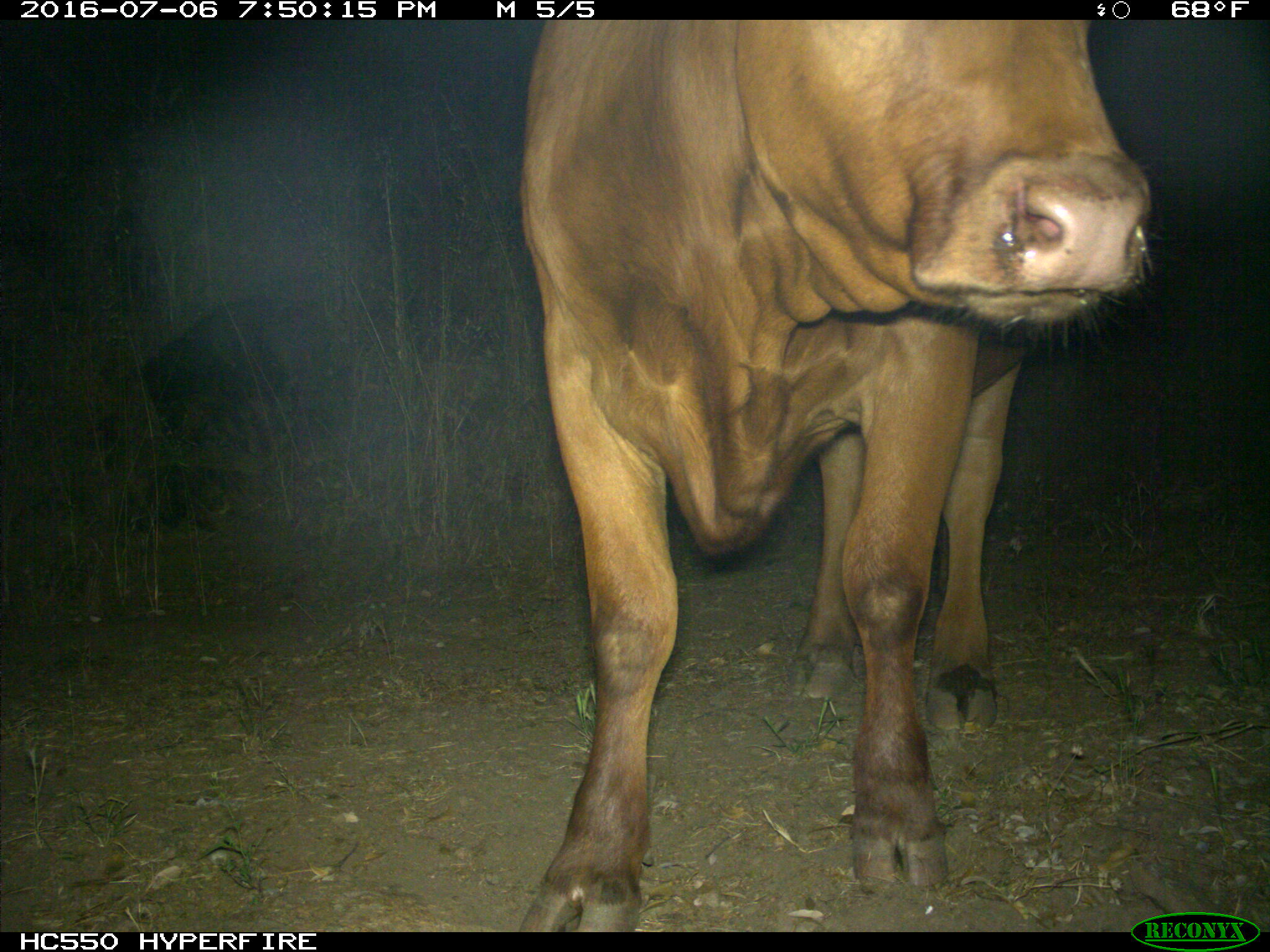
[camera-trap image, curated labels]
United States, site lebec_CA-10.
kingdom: Animalia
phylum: Chordata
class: Mammalia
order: Artiodactyla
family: Bovidae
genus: Bos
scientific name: Bos taurus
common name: domestic cow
Bos taurus (domestic cow).